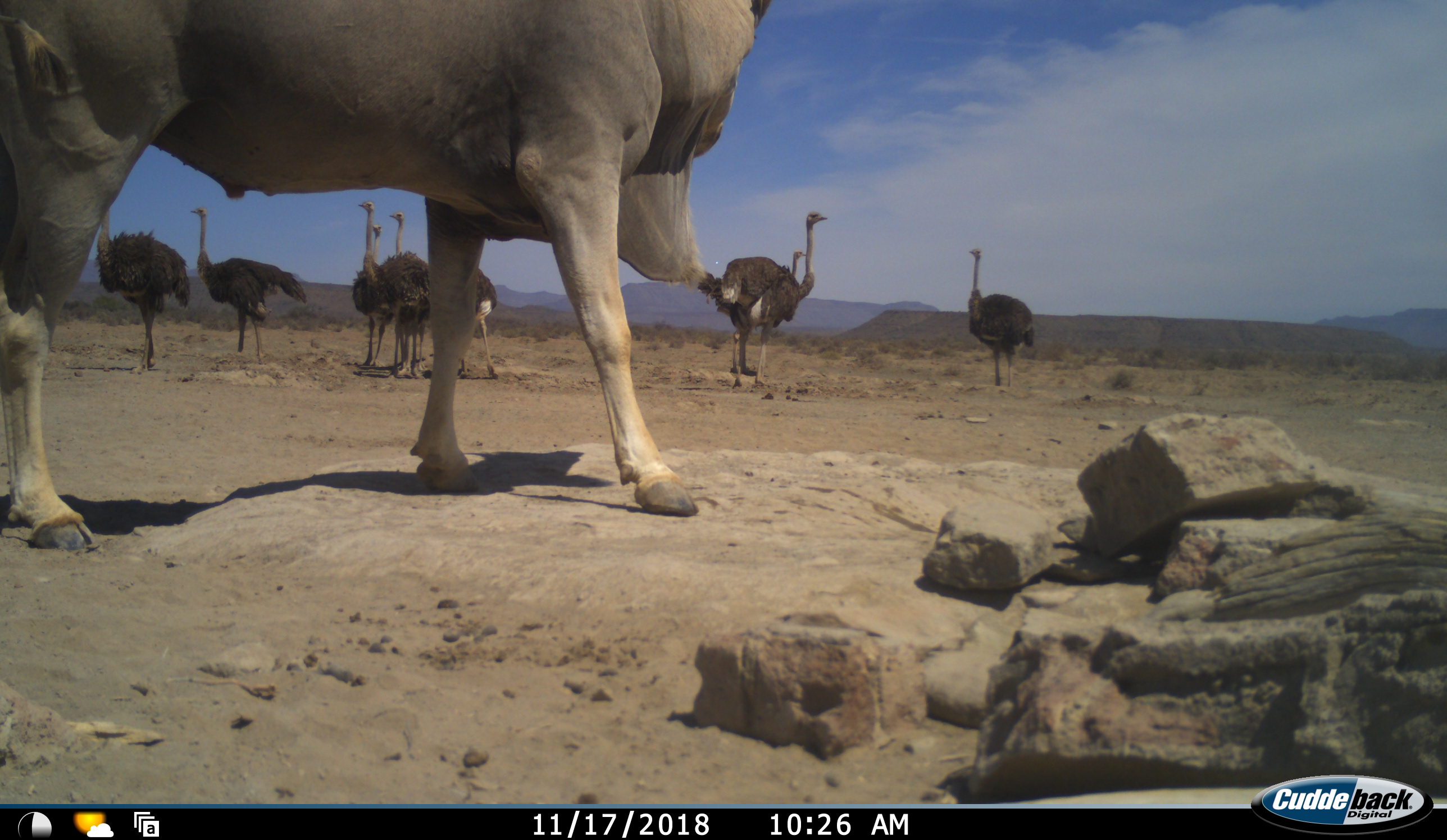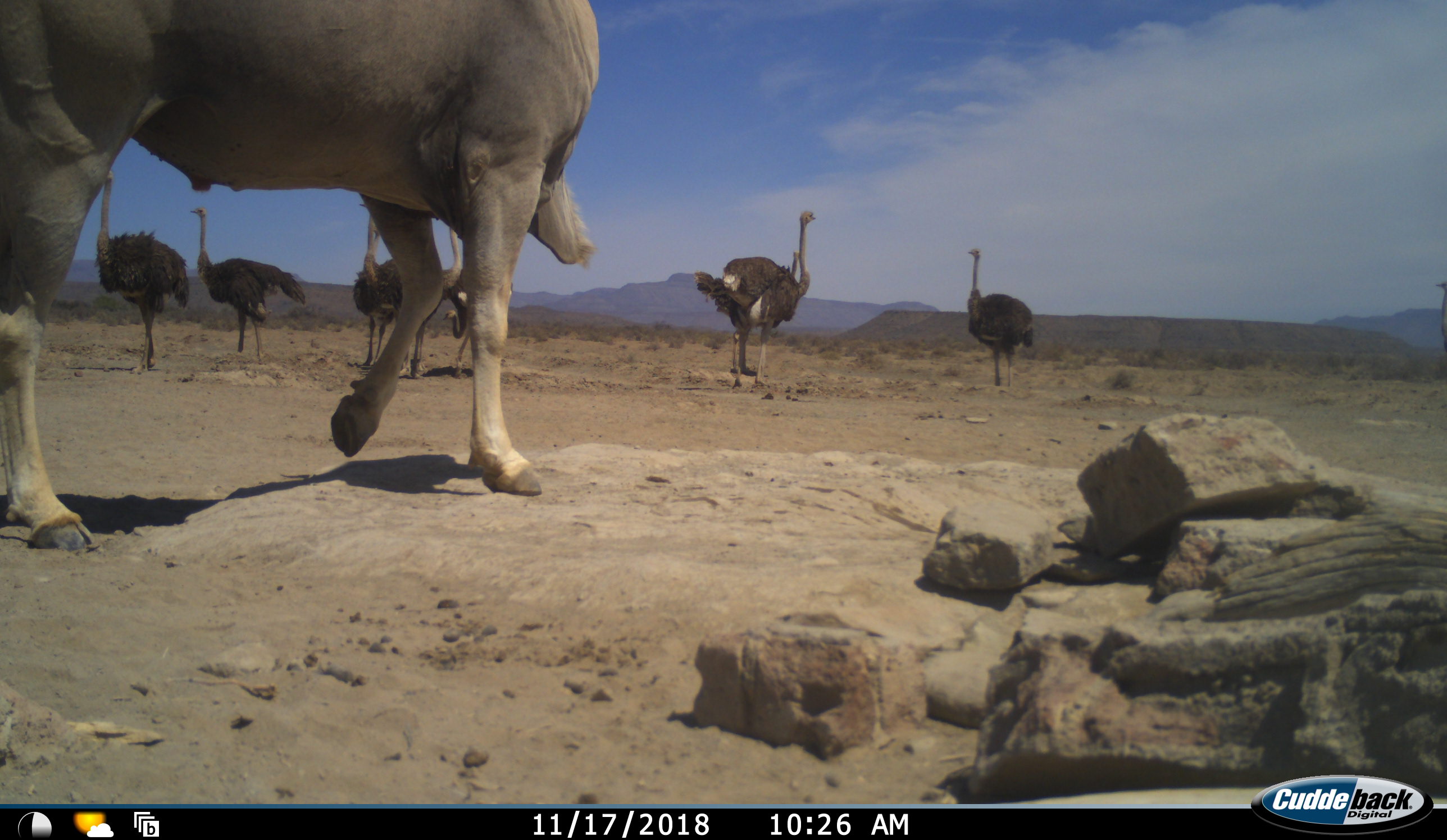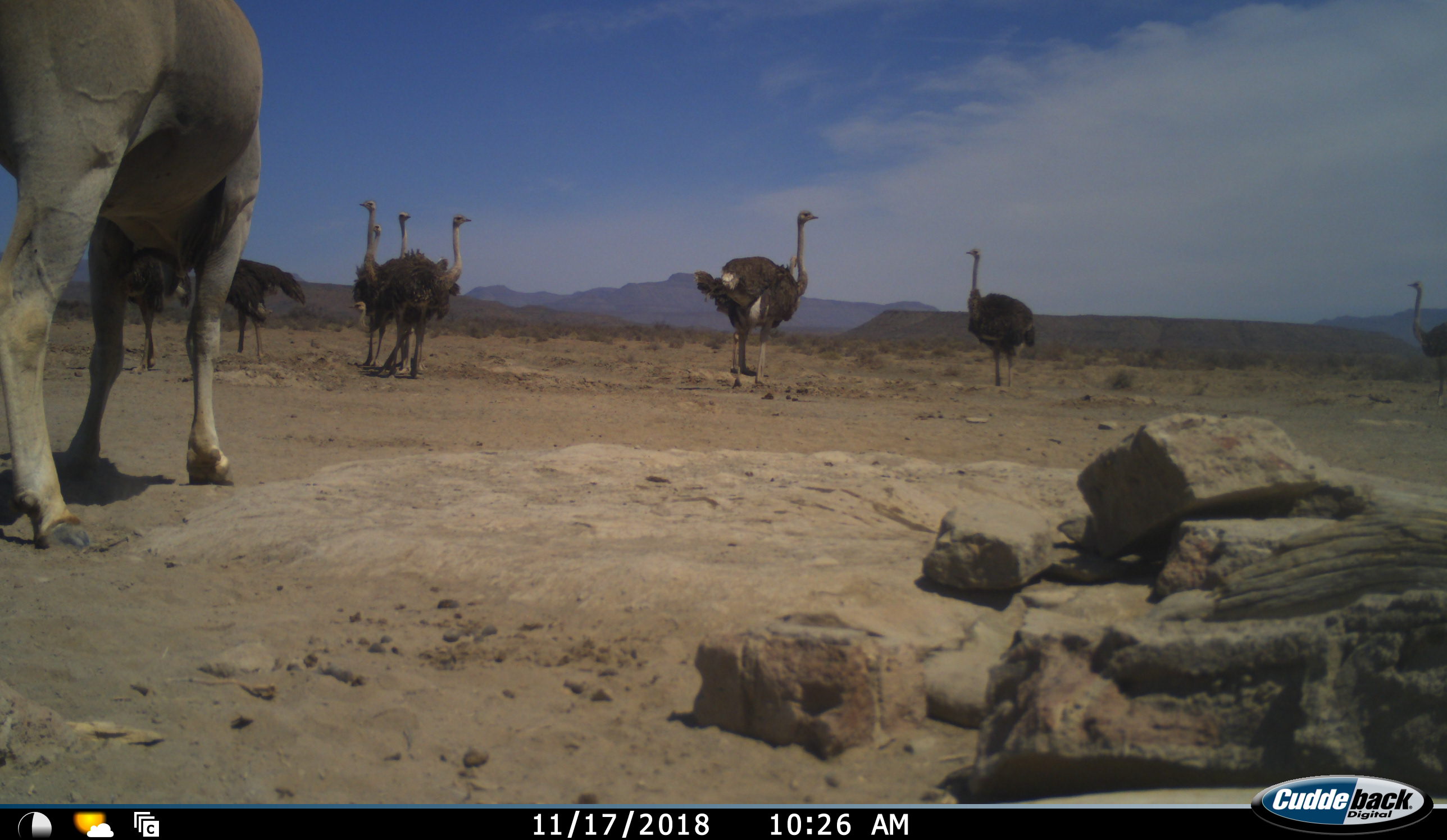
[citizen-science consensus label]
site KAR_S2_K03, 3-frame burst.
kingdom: Animalia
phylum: Chordata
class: Mammalia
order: Artiodactyla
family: Bovidae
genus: Tragelaphus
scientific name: Tragelaphus oryx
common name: eland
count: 1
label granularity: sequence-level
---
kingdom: Animalia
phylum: Chordata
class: Aves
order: Struthioniformes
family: Struthionidae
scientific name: Struthionidae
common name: ostrich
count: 9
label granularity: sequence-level